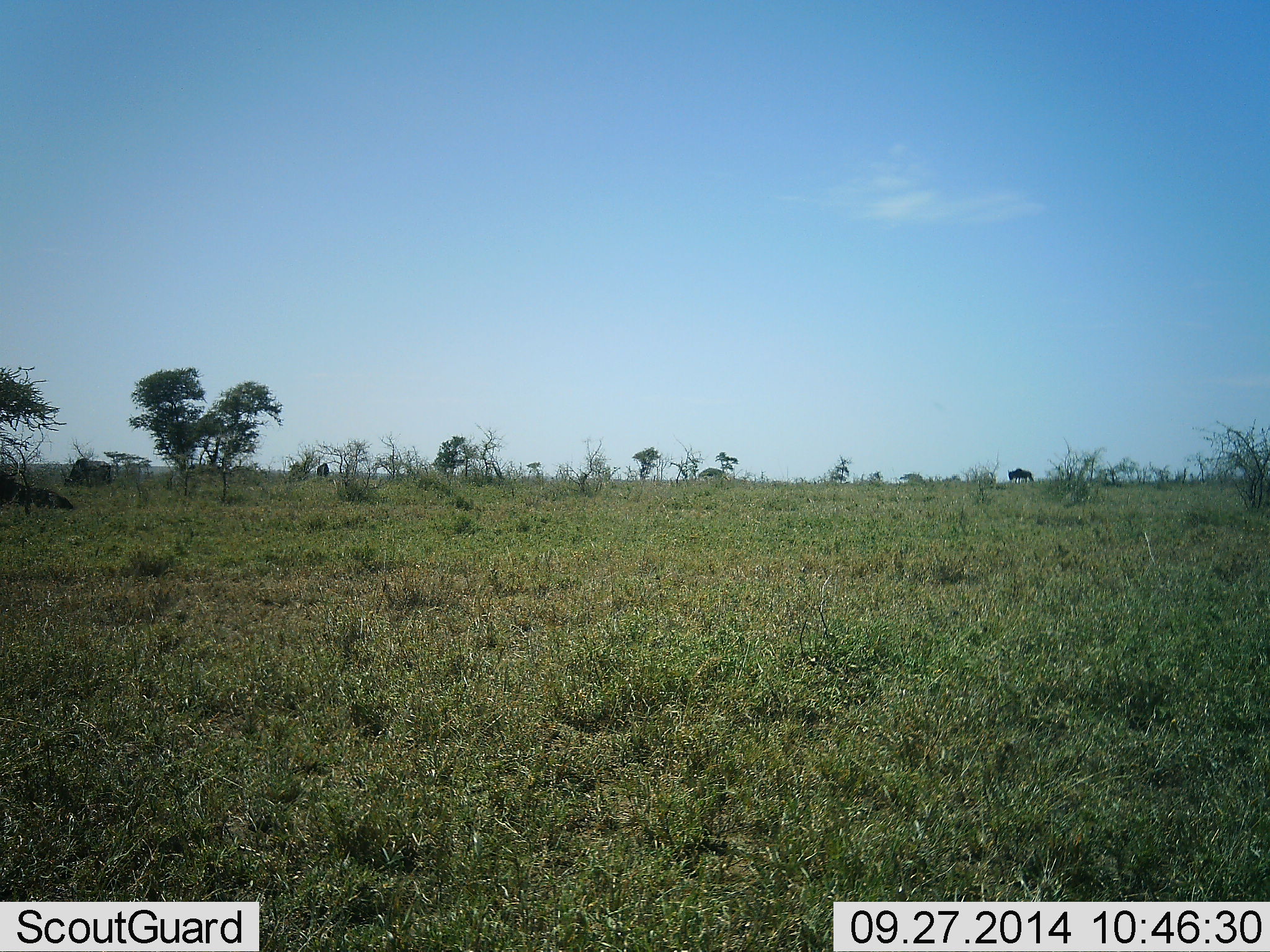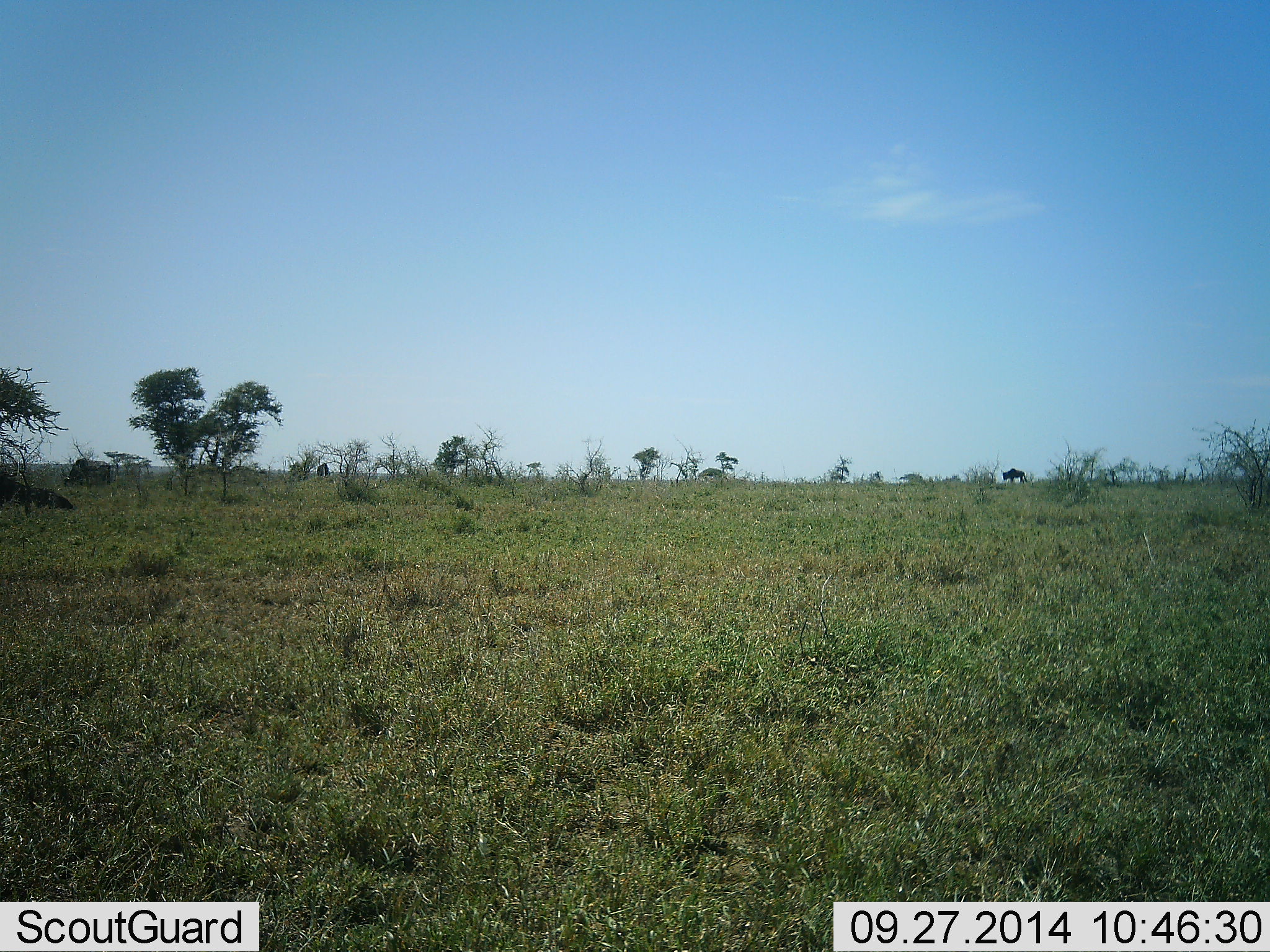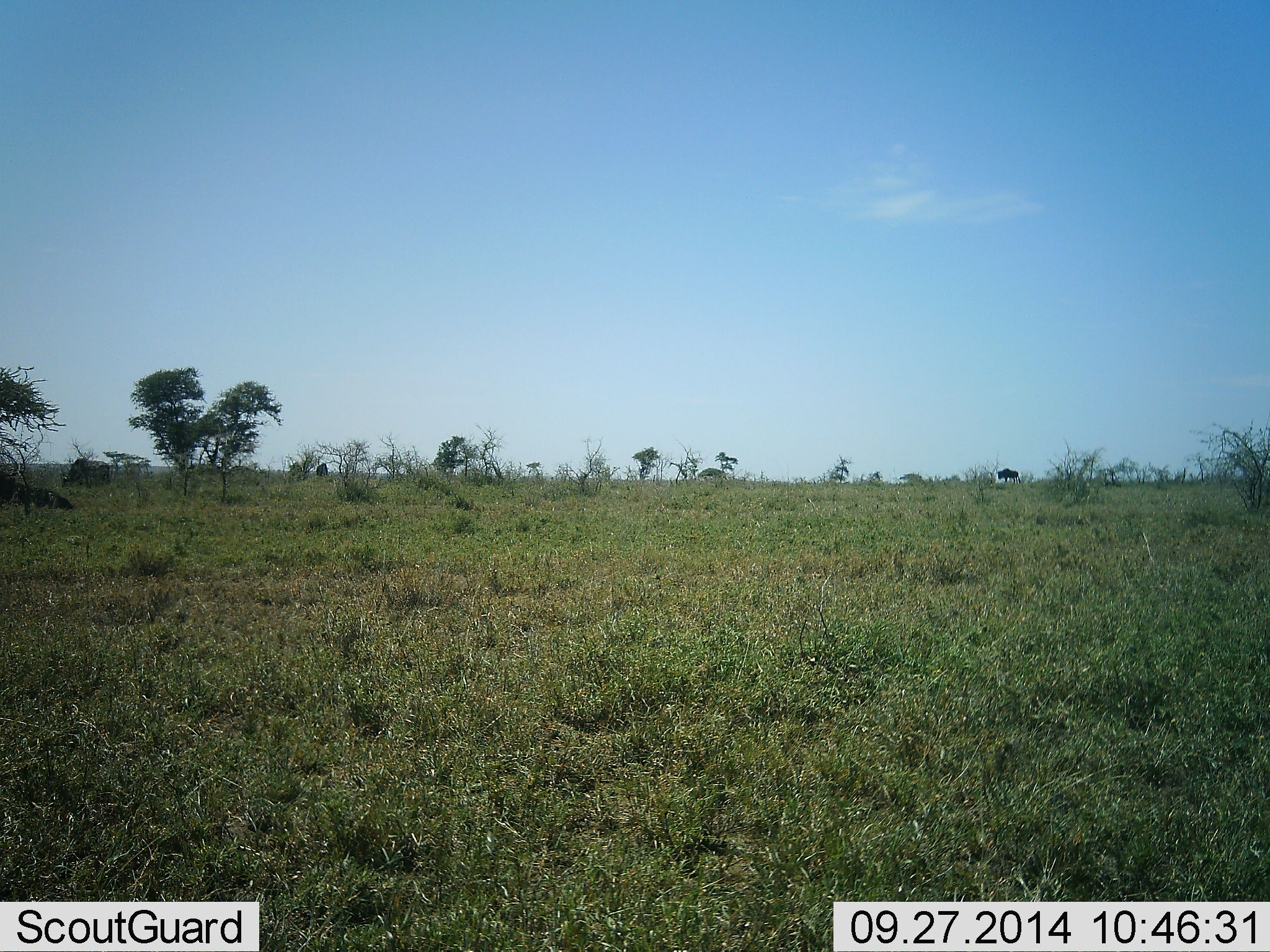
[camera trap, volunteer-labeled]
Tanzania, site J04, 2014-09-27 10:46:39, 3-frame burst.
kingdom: Animalia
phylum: Chordata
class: Mammalia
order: Artiodactyla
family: Bovidae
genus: Connochaetes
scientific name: Connochaetes taurinus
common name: blue wildebeest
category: wildebeest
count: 1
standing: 0%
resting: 10%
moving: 100%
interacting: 0%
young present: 0%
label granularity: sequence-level